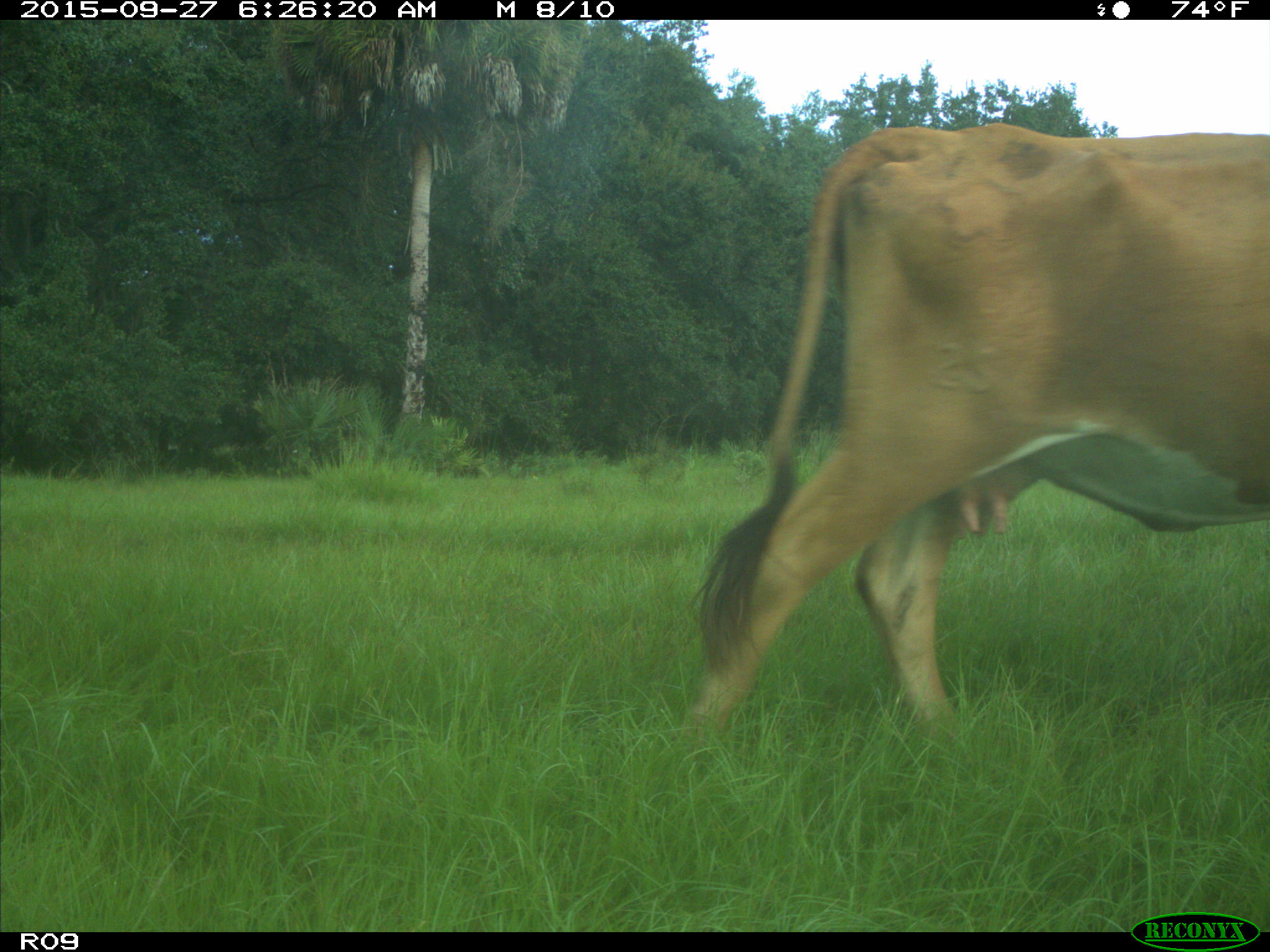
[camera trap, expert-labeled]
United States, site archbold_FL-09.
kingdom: Animalia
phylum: Chordata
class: Mammalia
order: Artiodactyla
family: Bovidae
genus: Bos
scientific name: Bos taurus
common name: domestic cow